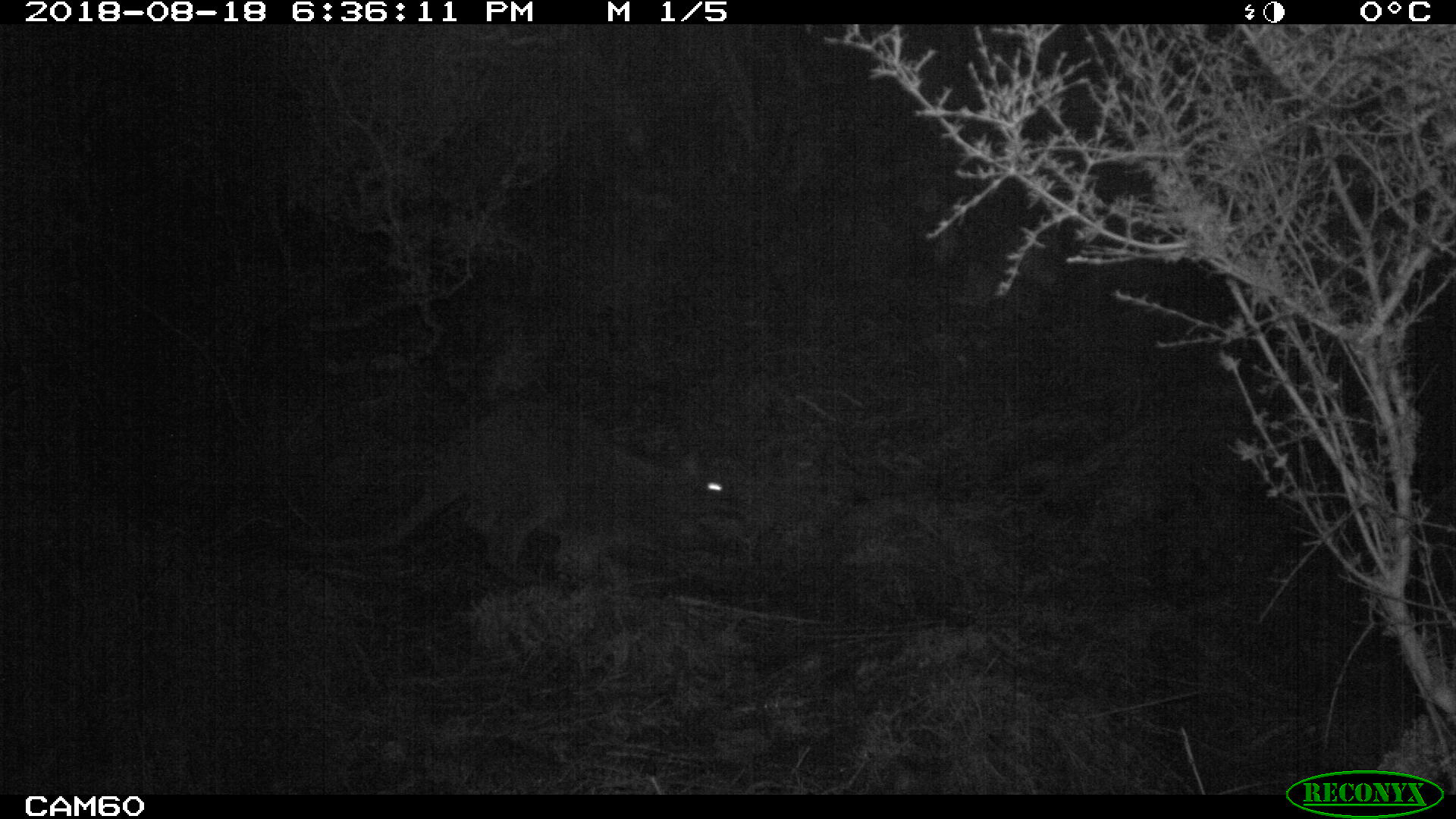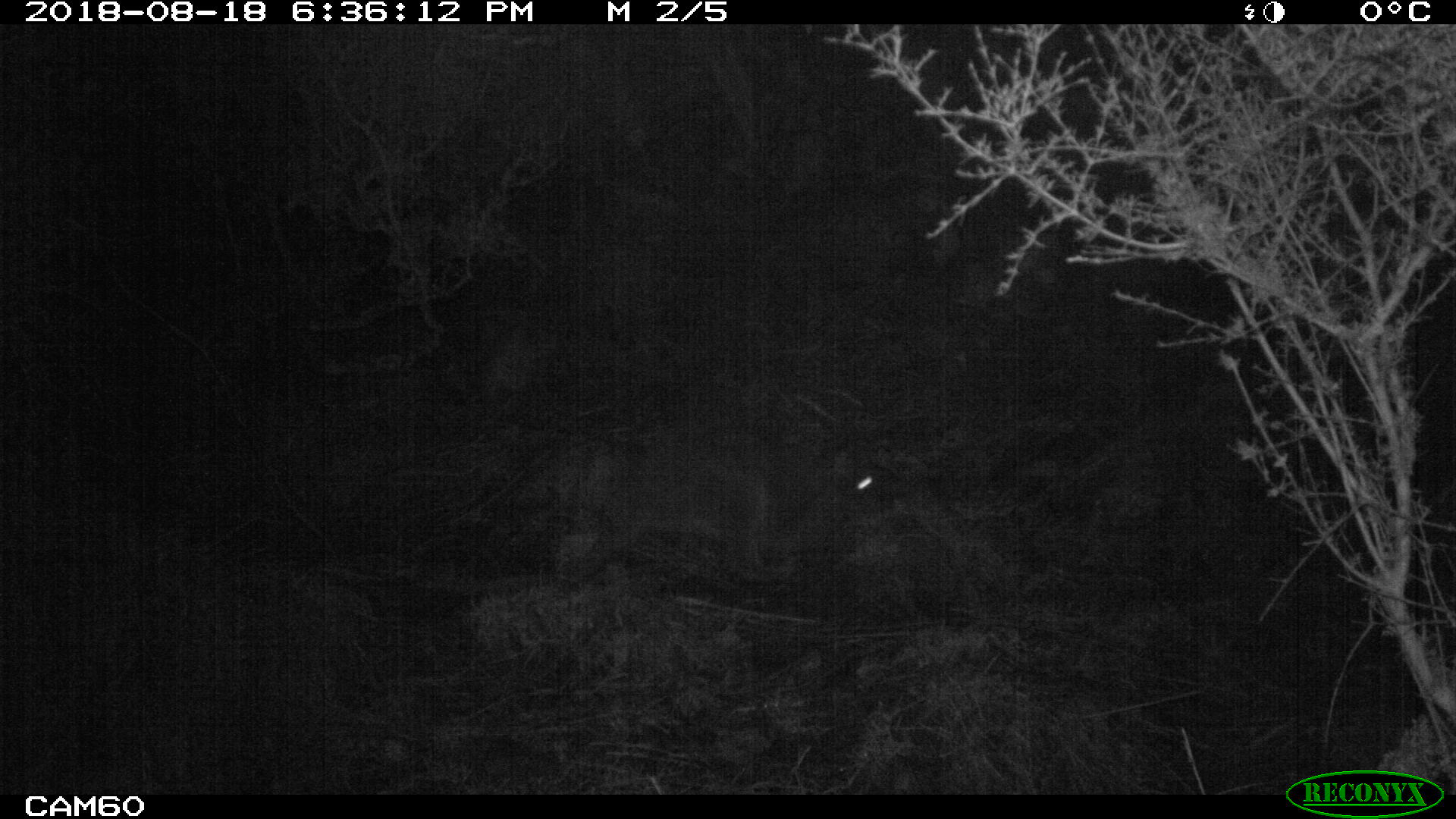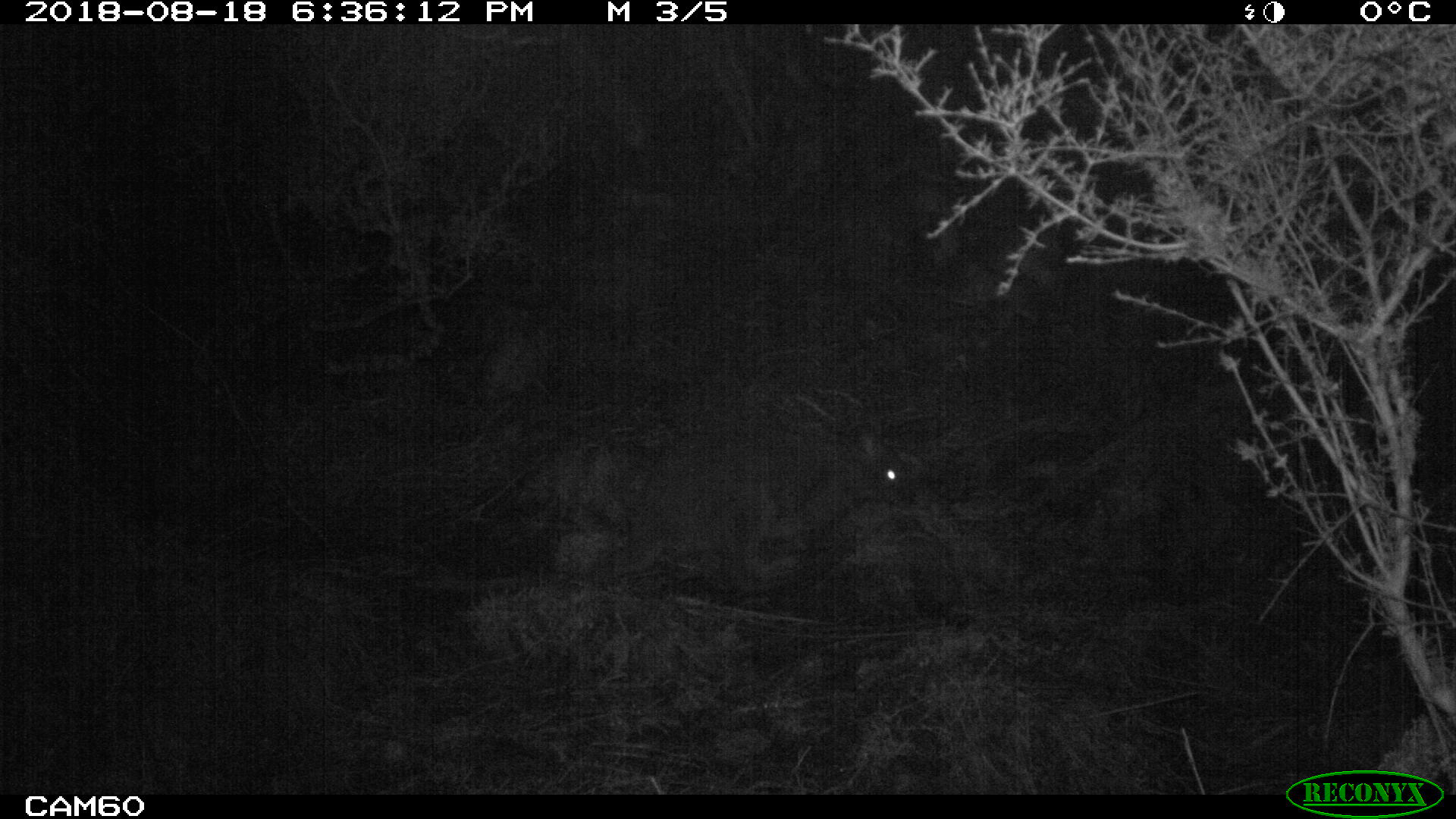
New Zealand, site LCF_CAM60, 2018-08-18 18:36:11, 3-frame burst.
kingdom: Animalia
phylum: Chordata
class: Mammalia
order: Diprotodontia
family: Macropodidae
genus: Notamacropus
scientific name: Notamacropus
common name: wallaby